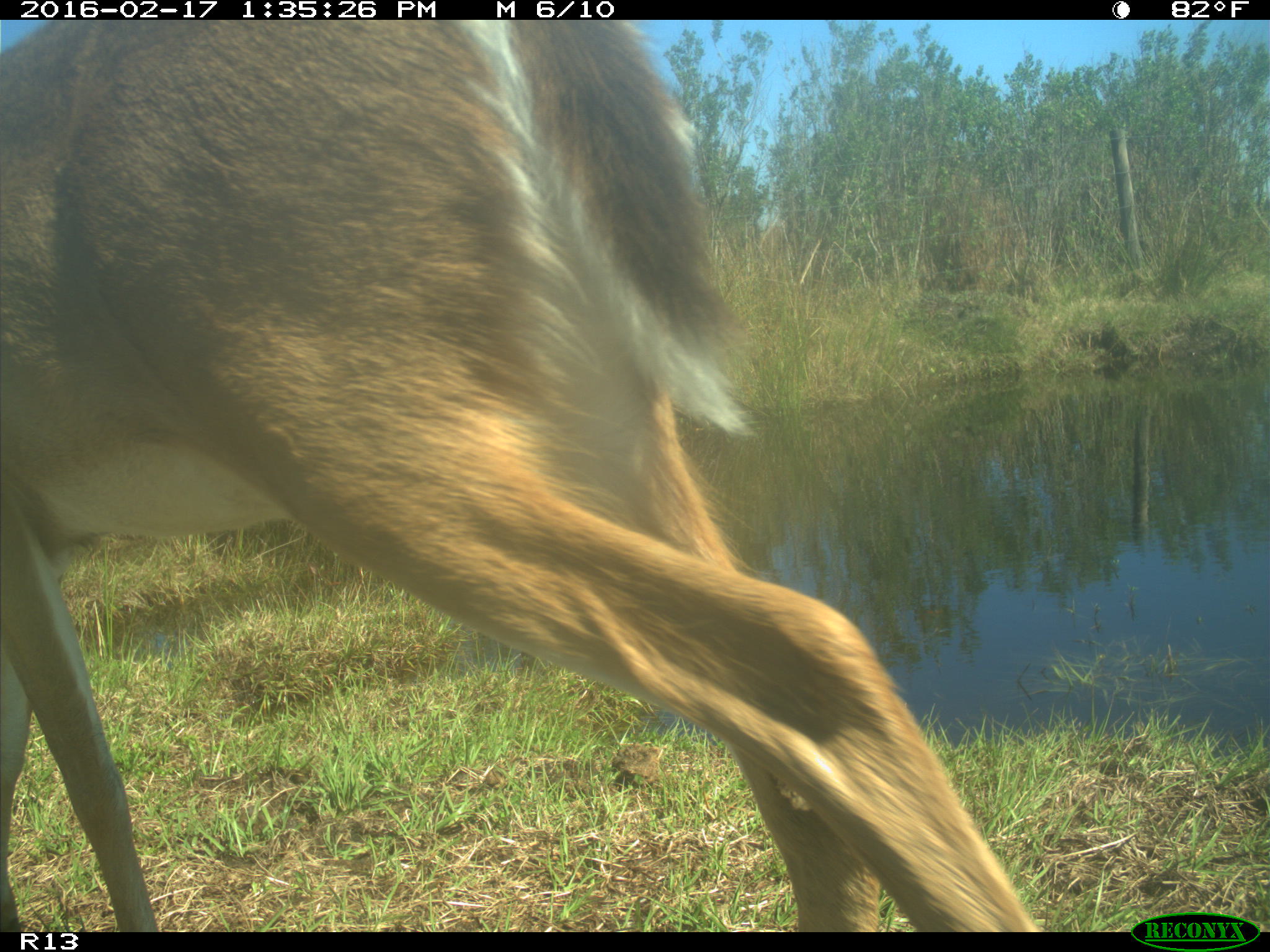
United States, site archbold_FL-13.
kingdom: Animalia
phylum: Chordata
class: Mammalia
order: Artiodactyla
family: Cervidae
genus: Odocoileus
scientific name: Odocoileus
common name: deer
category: unidentified deer